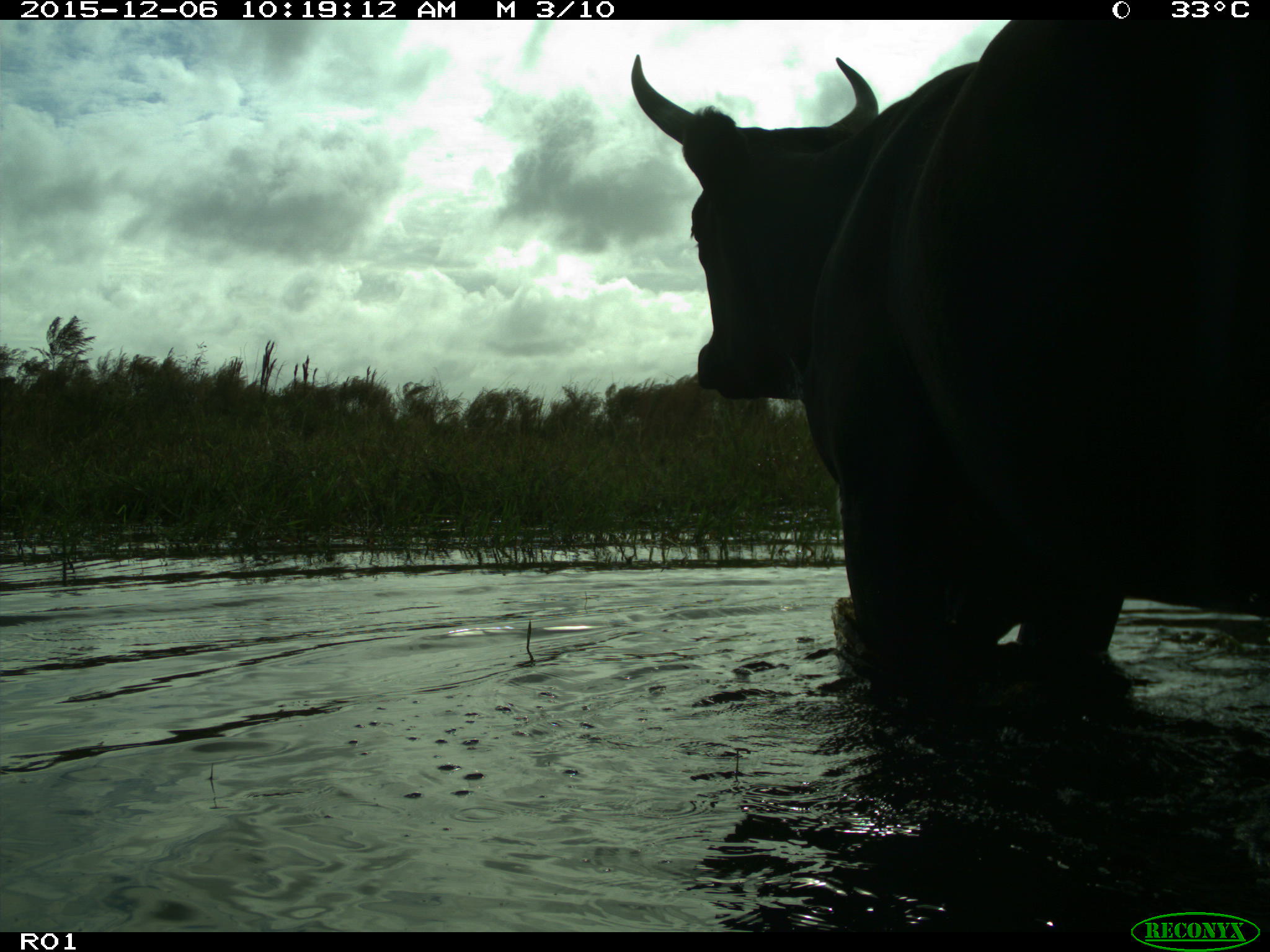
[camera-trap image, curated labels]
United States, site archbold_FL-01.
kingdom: Animalia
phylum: Chordata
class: Mammalia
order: Artiodactyla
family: Bovidae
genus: Bos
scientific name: Bos taurus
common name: domestic cow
Bos taurus (domestic cow).